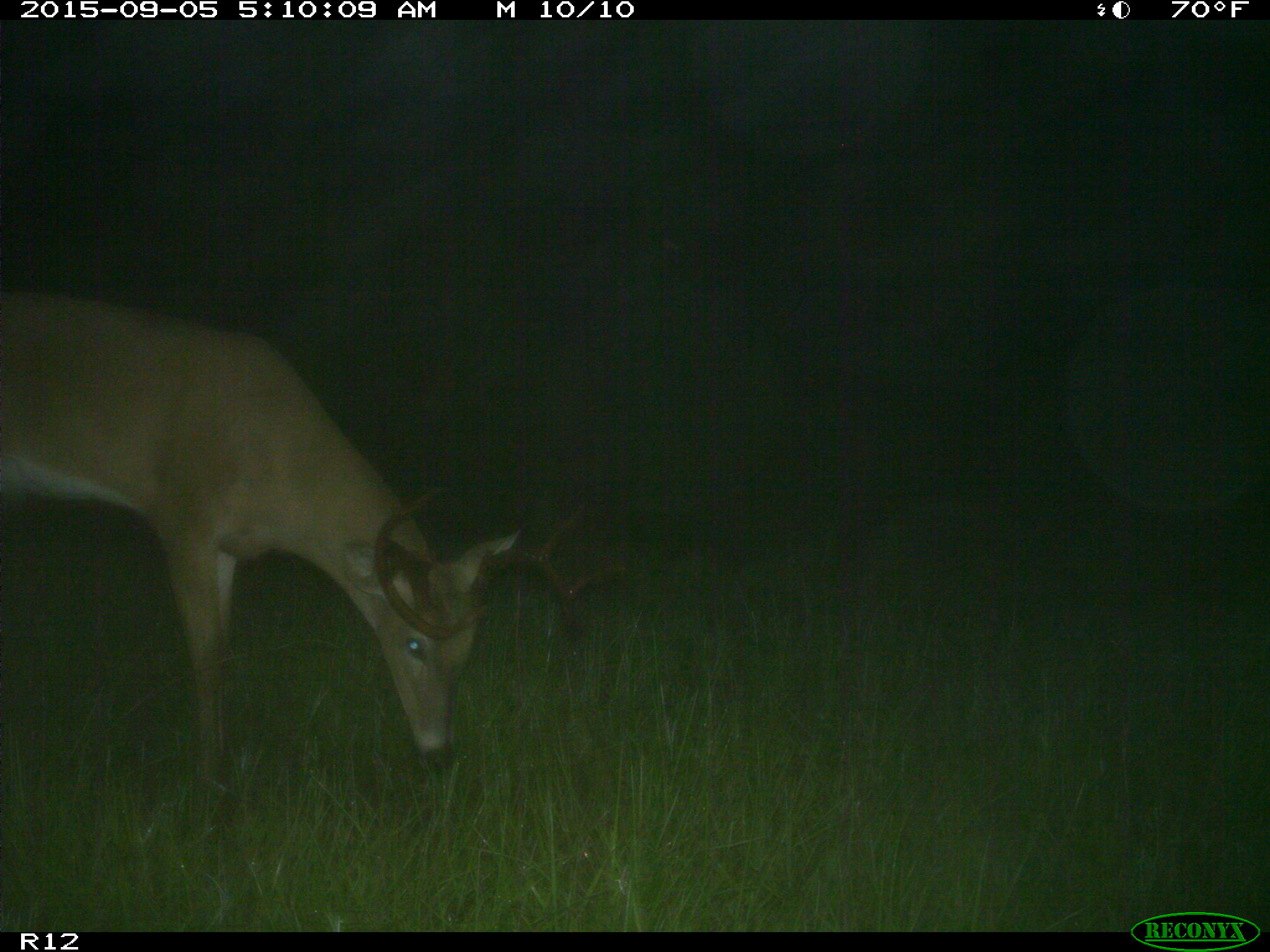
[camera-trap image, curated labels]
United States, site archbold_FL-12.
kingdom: Animalia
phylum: Chordata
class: Mammalia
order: Artiodactyla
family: Cervidae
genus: Odocoileus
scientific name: Odocoileus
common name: deer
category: unidentified deer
Unidentified deer (deer) (Odocoileus).